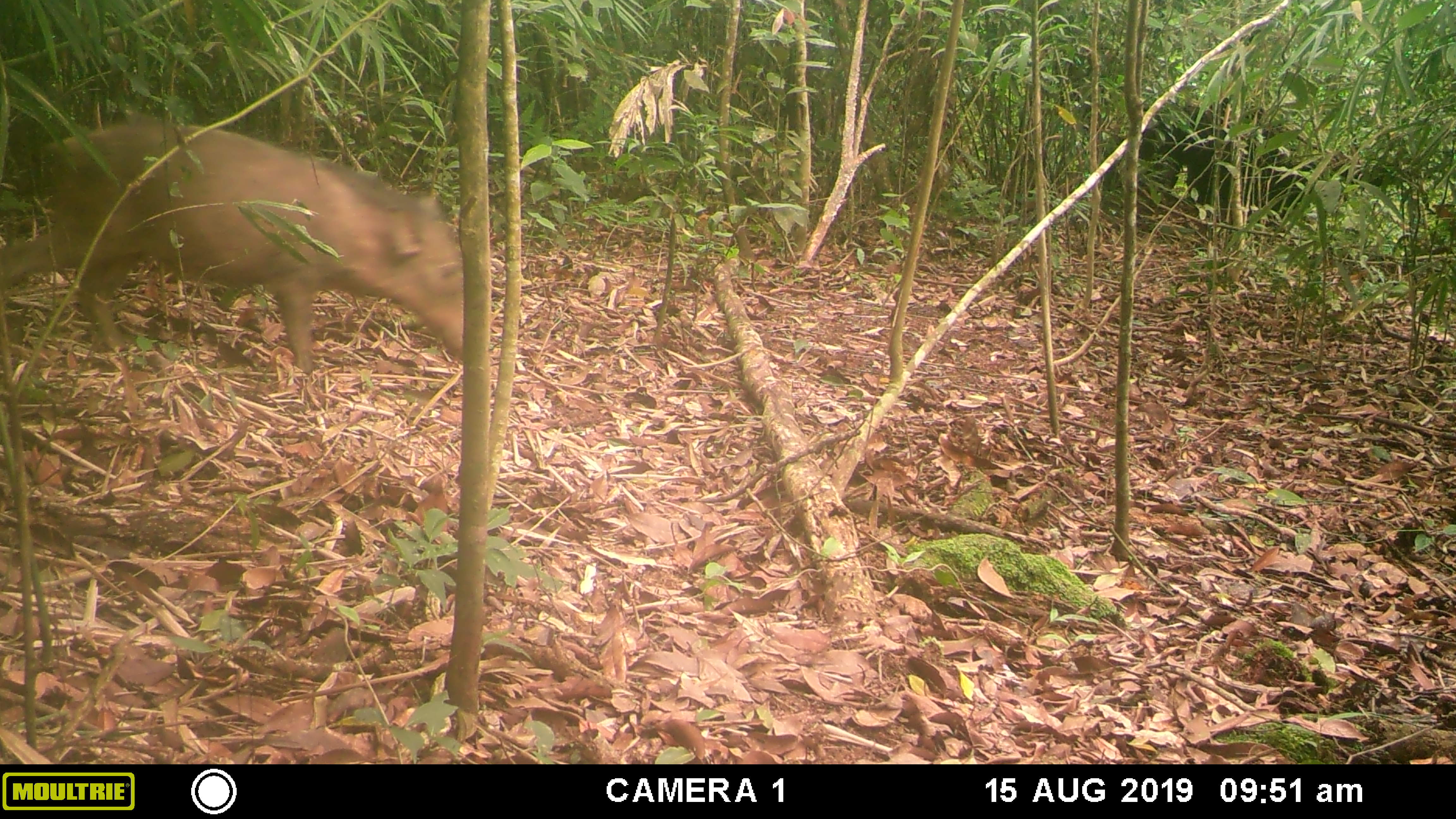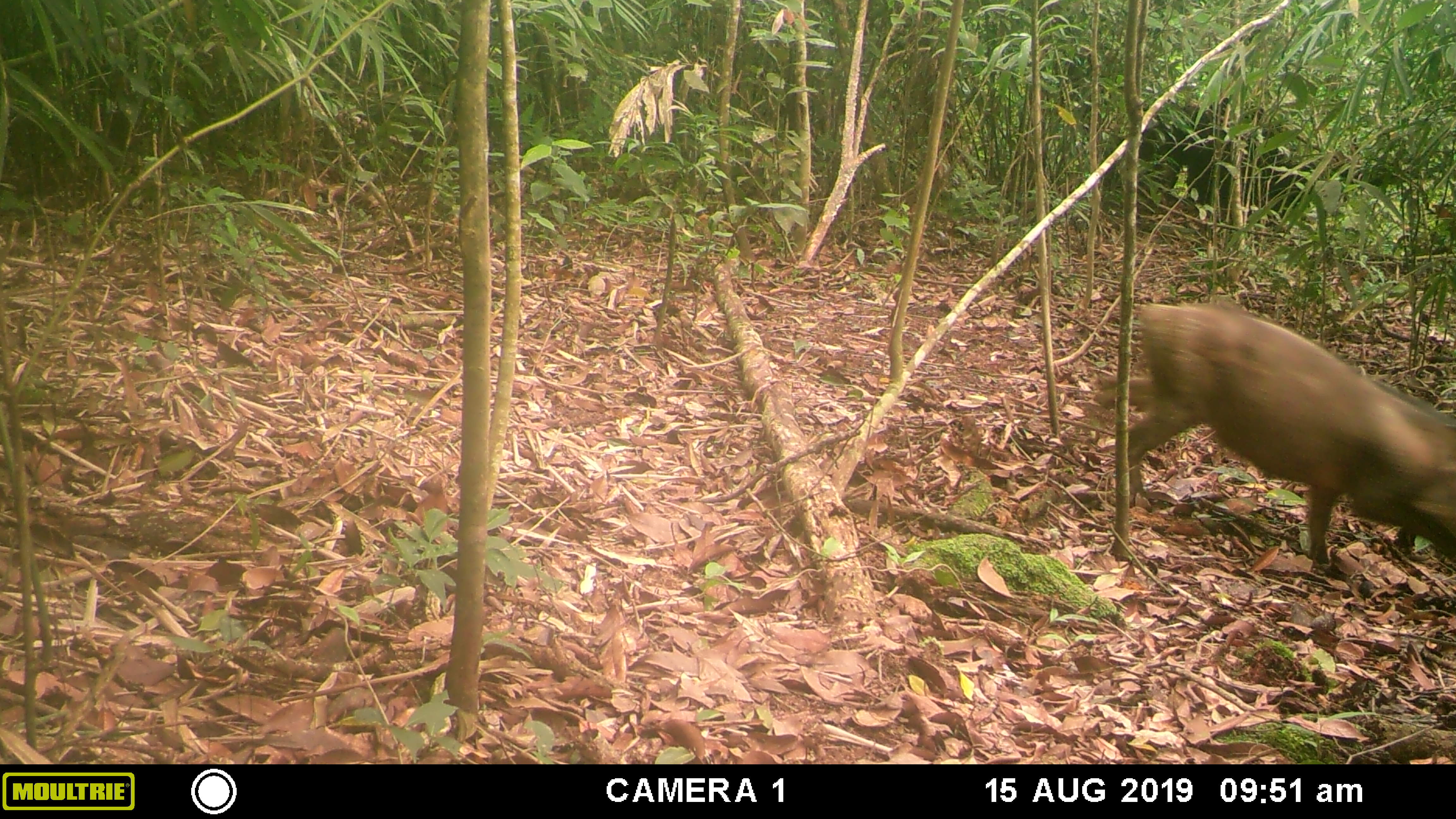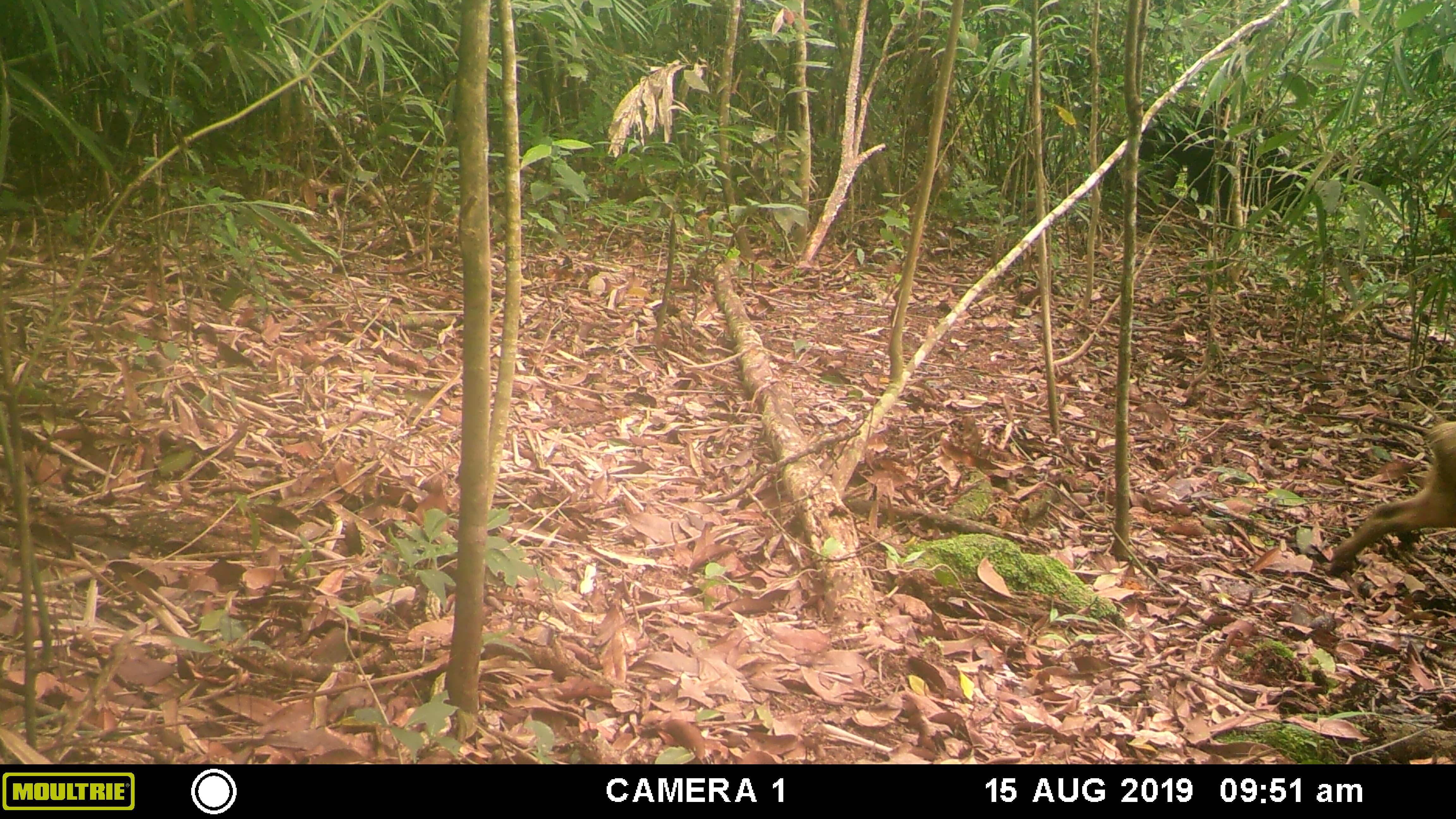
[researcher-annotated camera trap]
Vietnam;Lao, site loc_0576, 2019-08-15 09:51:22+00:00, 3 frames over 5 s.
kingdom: Animalia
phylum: Chordata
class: Mammalia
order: Artiodactyla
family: Suidae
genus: Sus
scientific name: Sus scrofa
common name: eurasian wild pig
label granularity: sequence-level